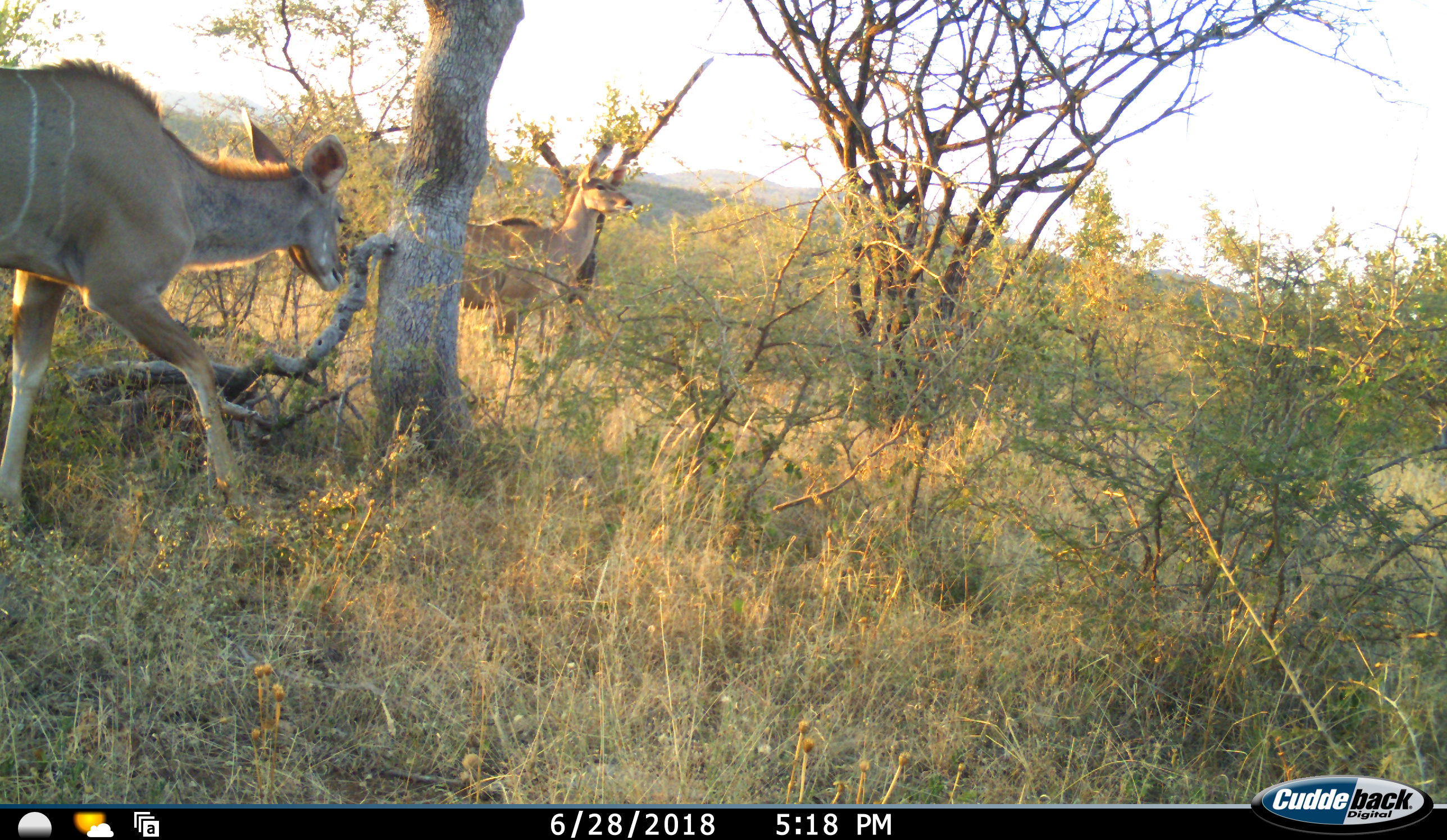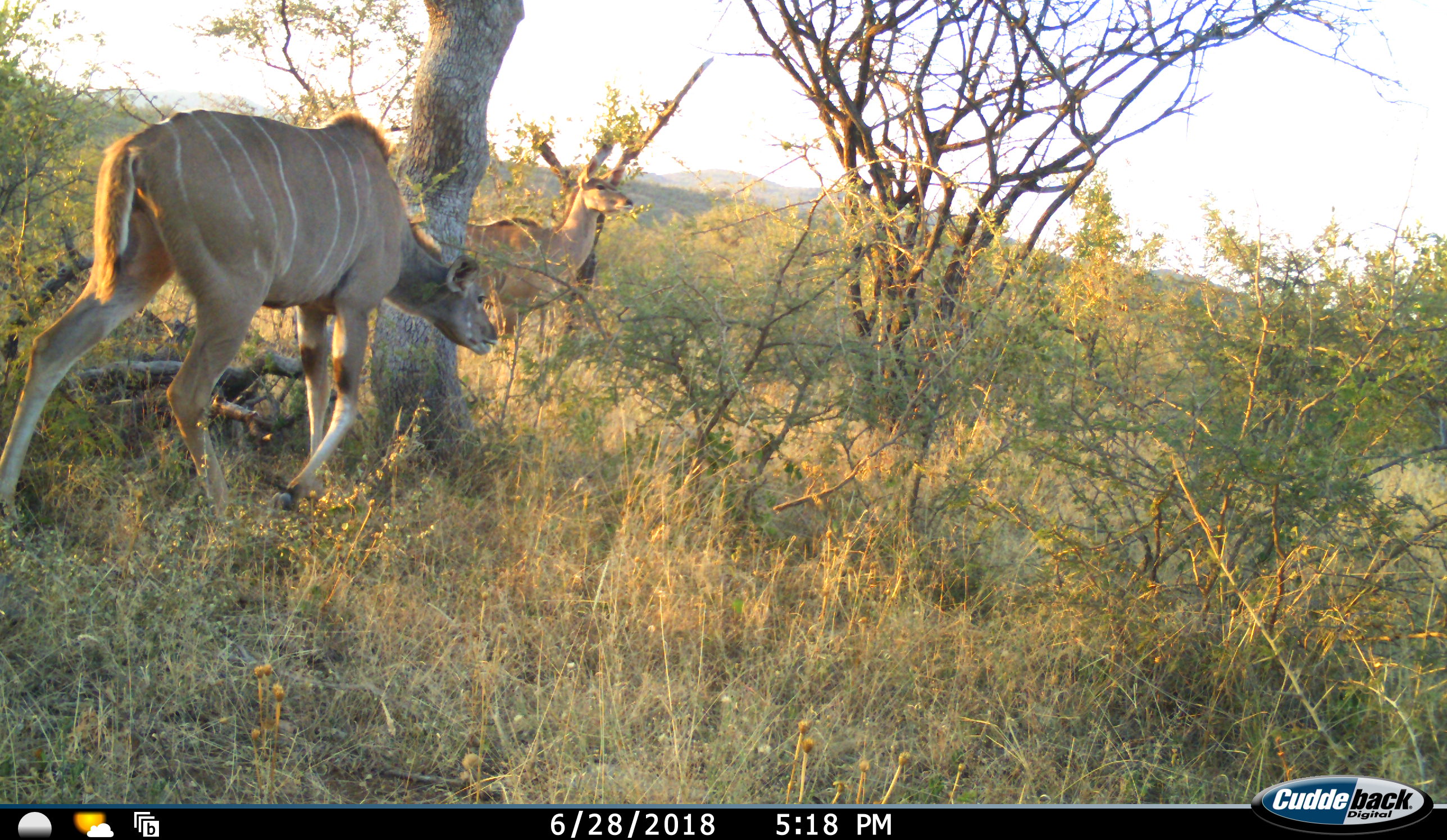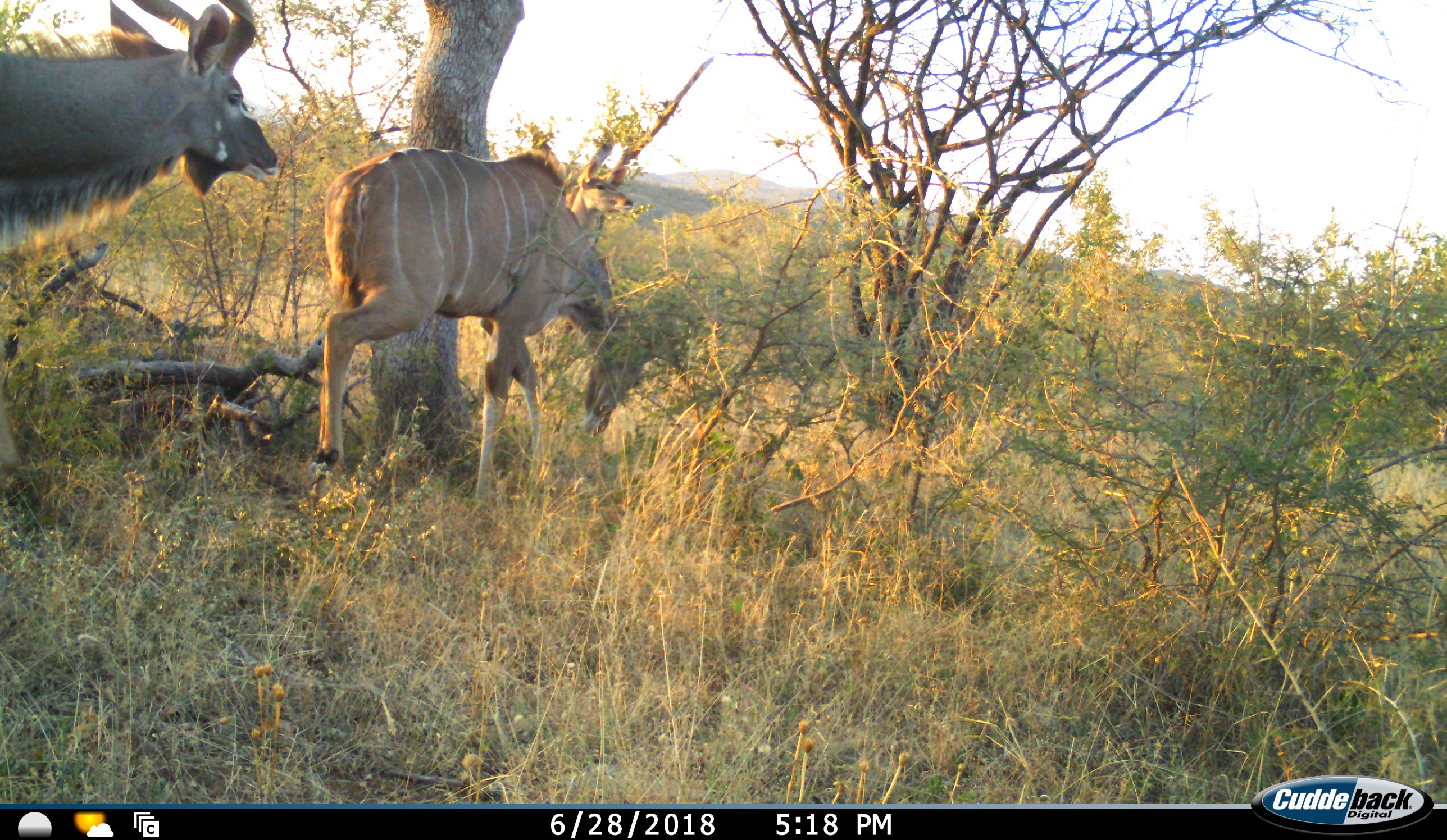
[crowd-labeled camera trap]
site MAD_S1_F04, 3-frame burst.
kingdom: Animalia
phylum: Chordata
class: Mammalia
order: Artiodactyla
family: Bovidae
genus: Tragelaphus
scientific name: Tragelaphus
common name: kudu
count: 3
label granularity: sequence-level